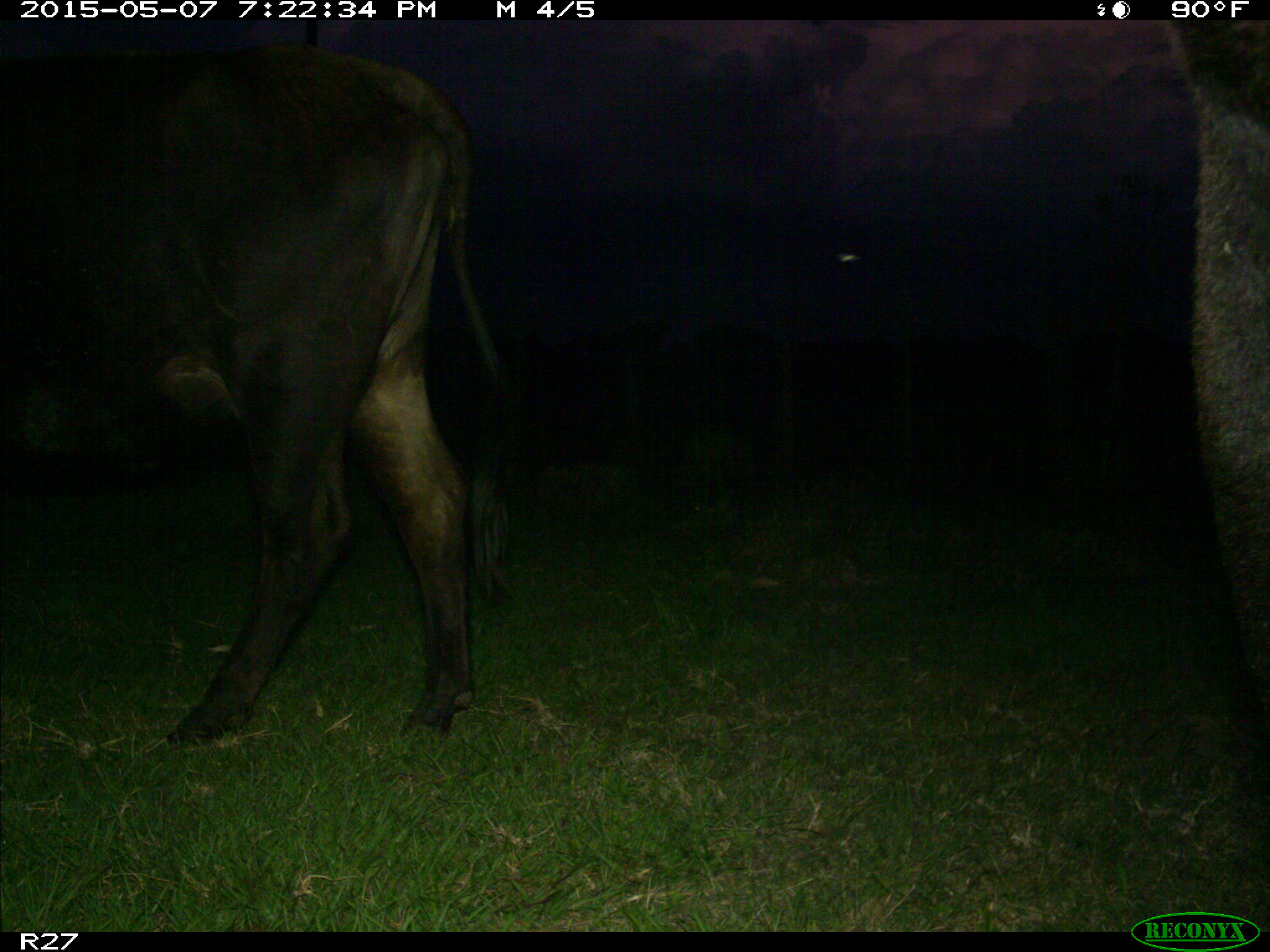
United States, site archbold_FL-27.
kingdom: Animalia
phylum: Chordata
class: Mammalia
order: Artiodactyla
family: Bovidae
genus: Bos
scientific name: Bos taurus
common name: domestic cow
Bos taurus (domestic cow).